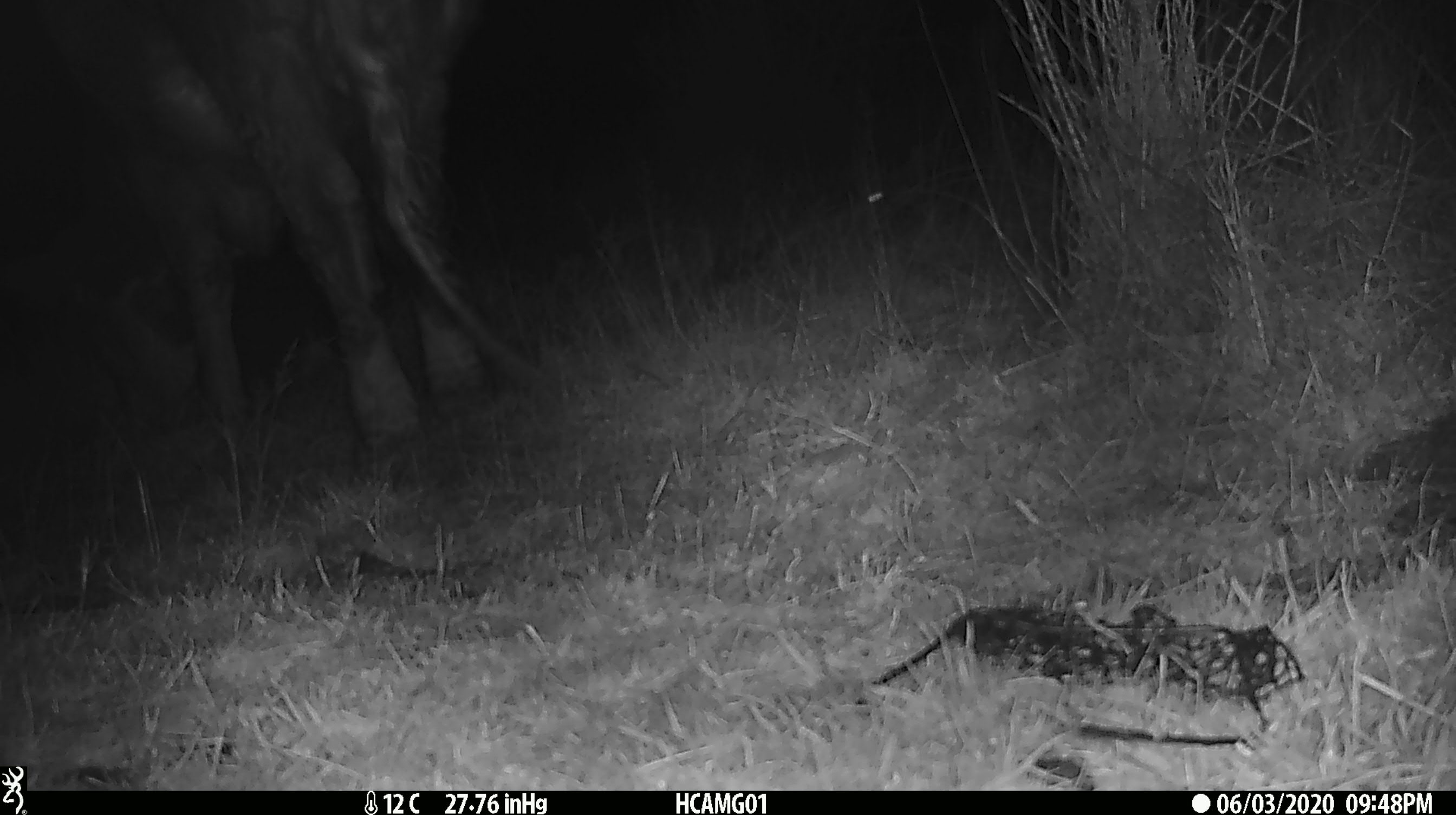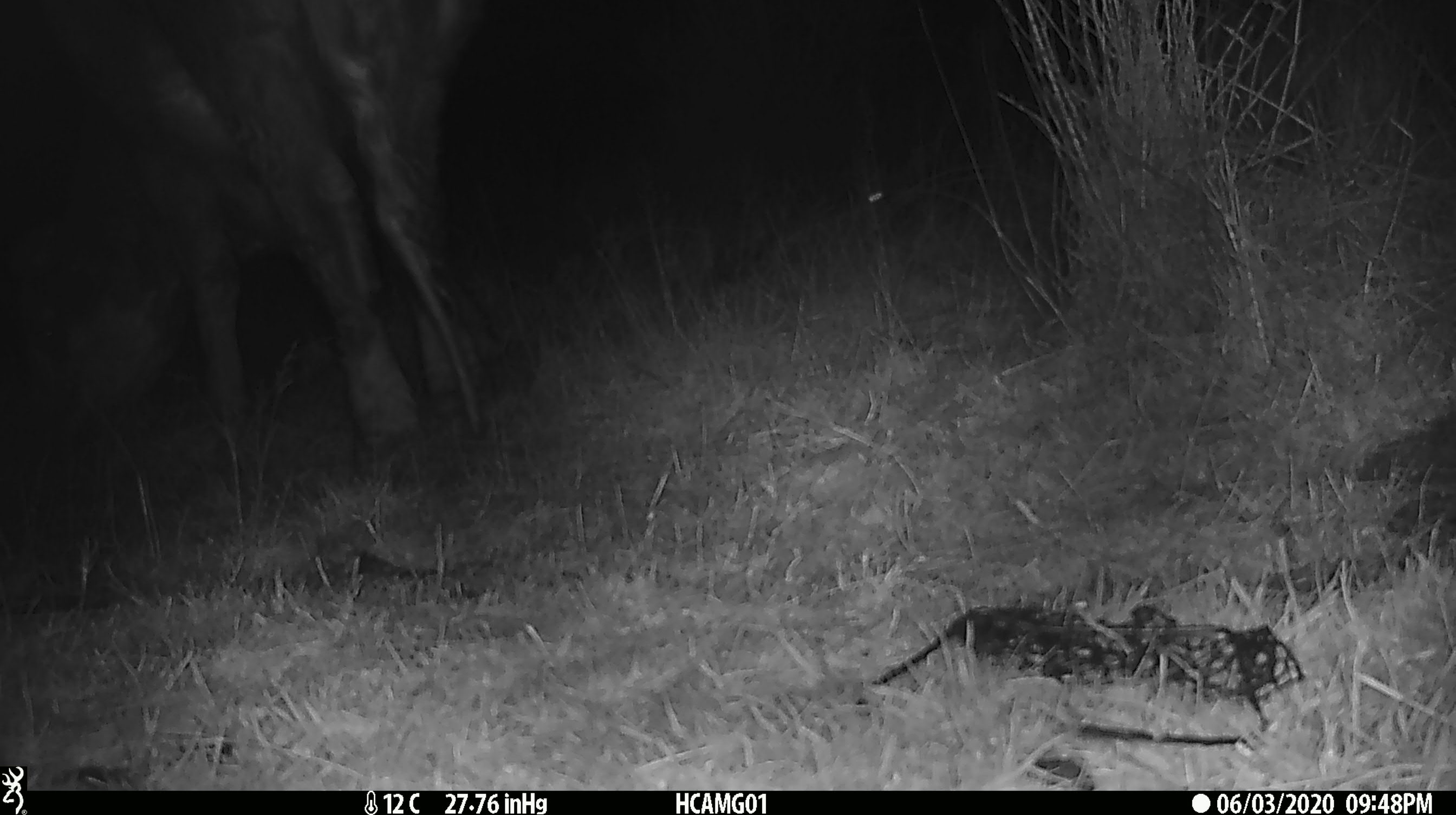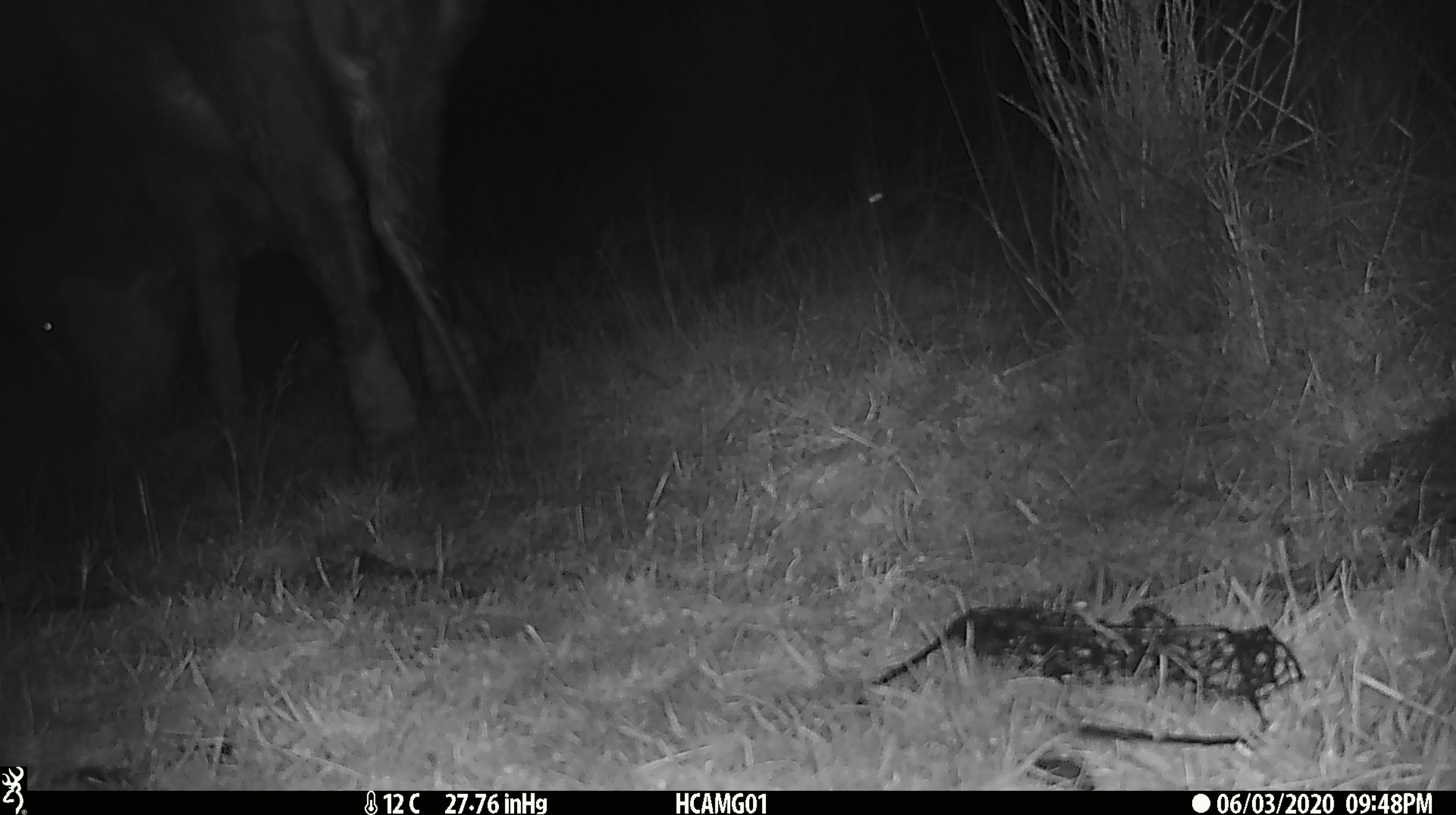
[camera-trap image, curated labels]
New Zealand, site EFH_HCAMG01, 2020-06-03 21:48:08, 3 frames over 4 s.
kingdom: Animalia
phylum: Chordata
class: Mammalia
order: Artiodactyla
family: Bovidae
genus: Bos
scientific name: Bos taurus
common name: domestic cow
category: cow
Cow (domestic cow) (Bos taurus).